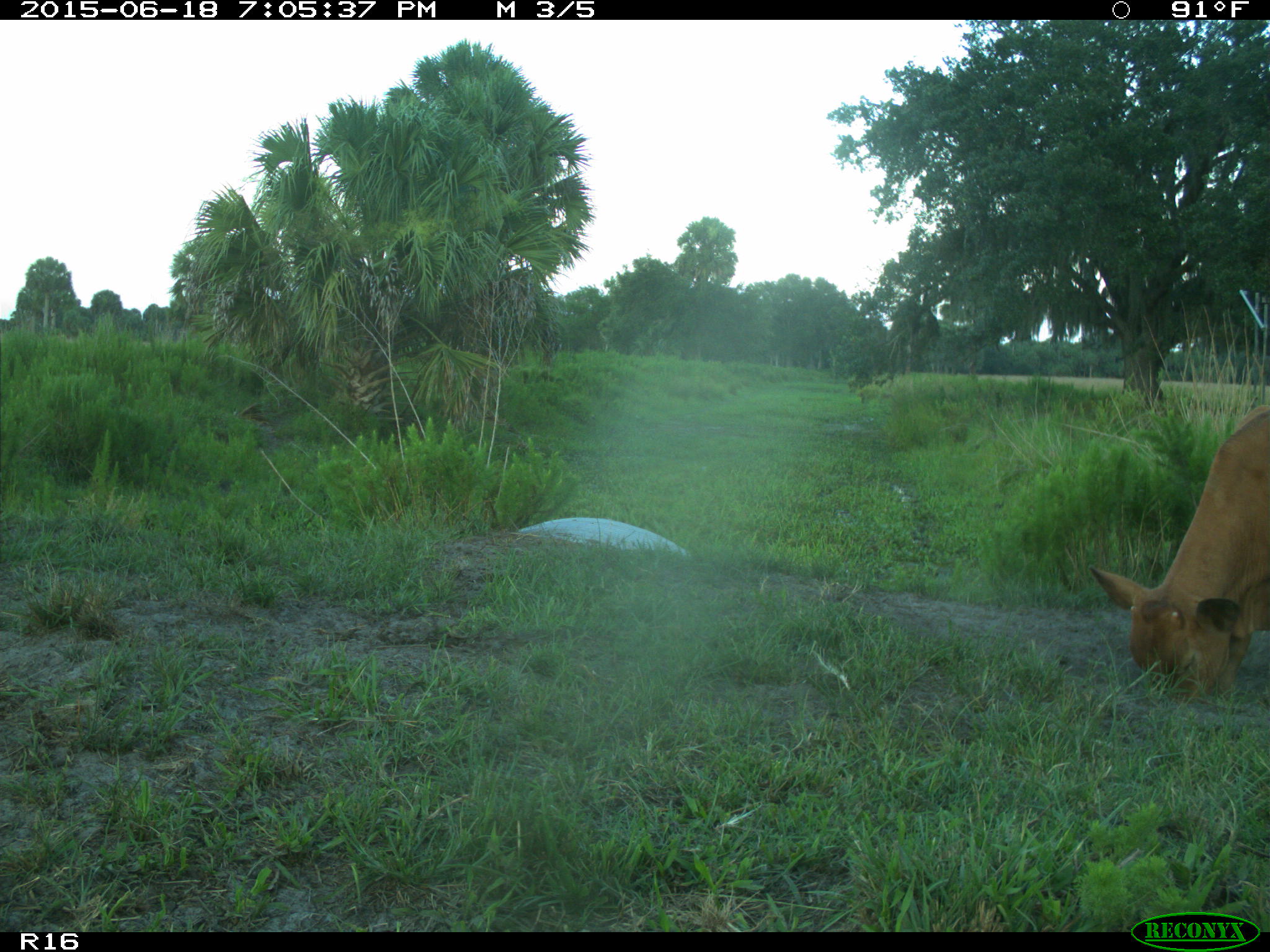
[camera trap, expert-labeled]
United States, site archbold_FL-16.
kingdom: Animalia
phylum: Chordata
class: Mammalia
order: Artiodactyla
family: Bovidae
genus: Bos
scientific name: Bos taurus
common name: domestic cow